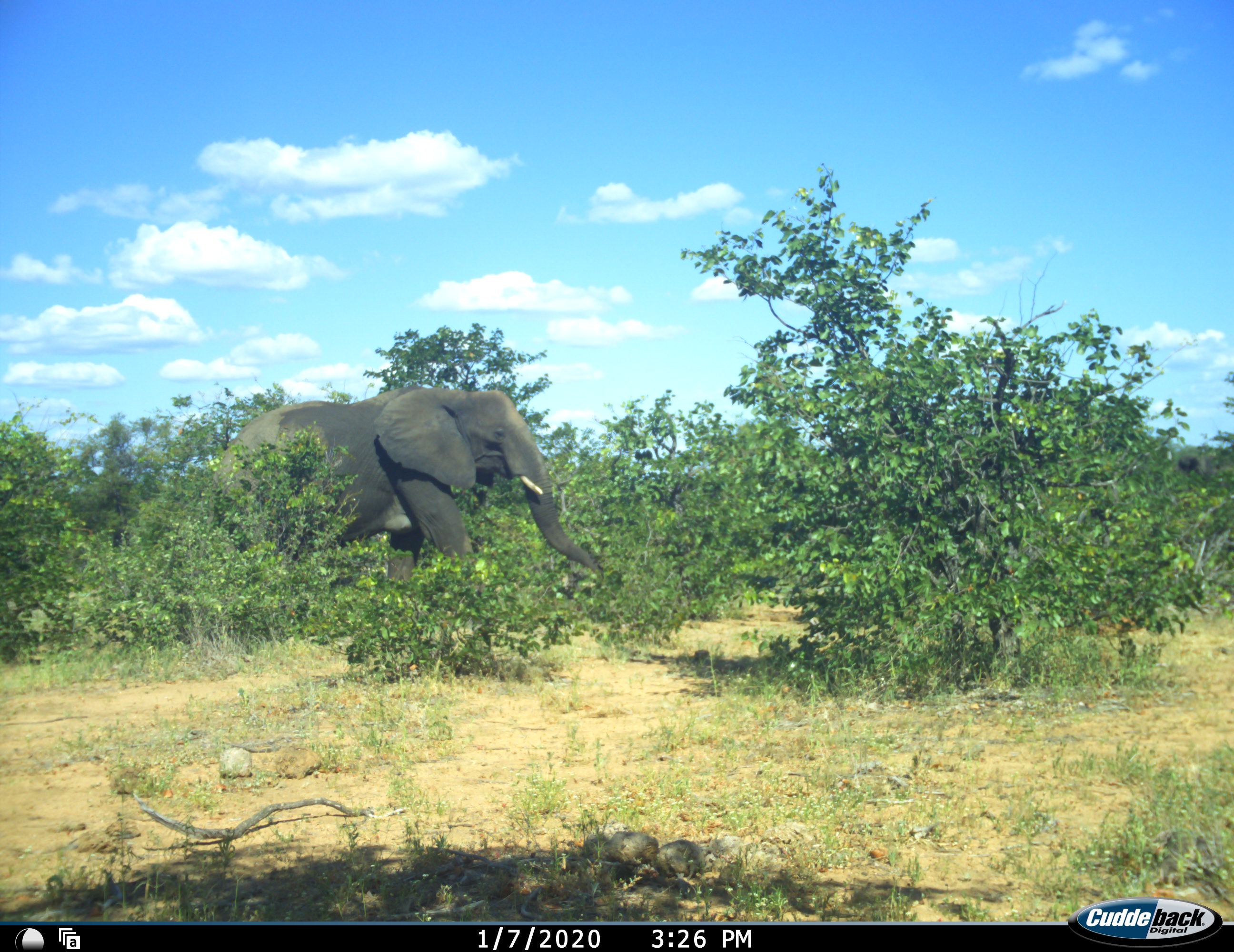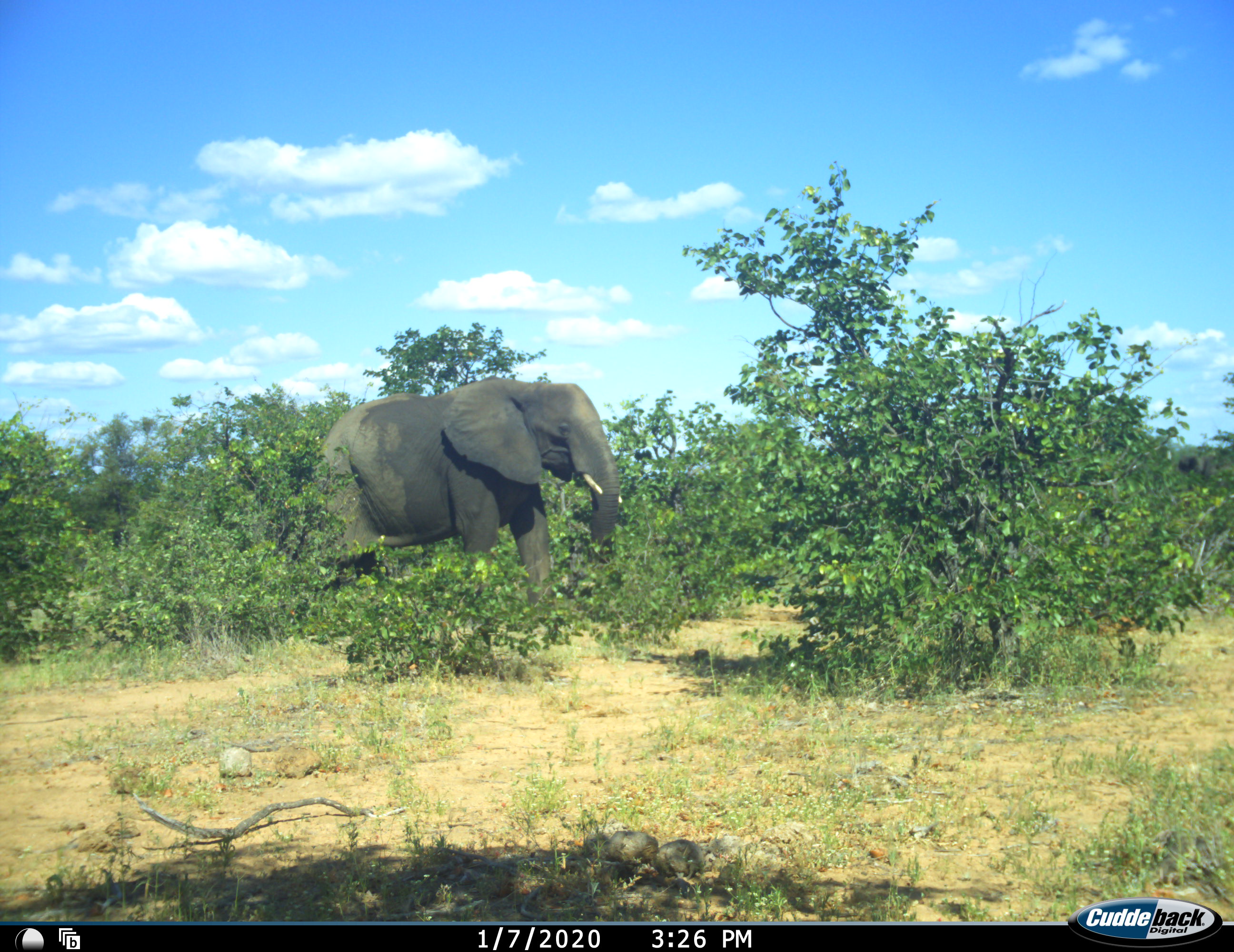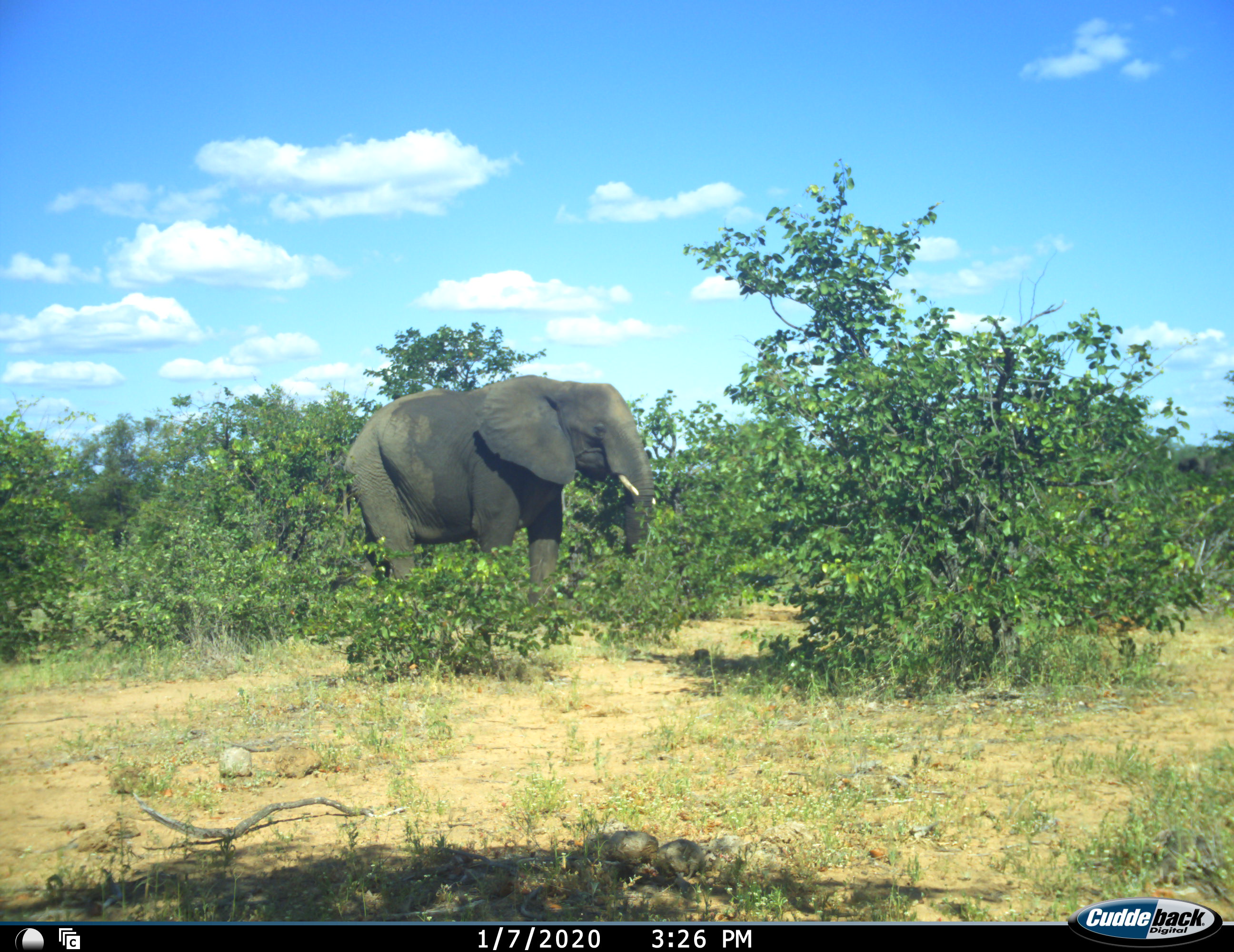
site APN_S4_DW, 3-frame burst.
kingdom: Animalia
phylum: Chordata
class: Mammalia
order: Proboscidea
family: Elephantidae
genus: Loxodonta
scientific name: Loxodonta africana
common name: african bush elephant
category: elephant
Elephant (african bush elephant) (Loxodonta africana), count 1. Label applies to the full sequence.